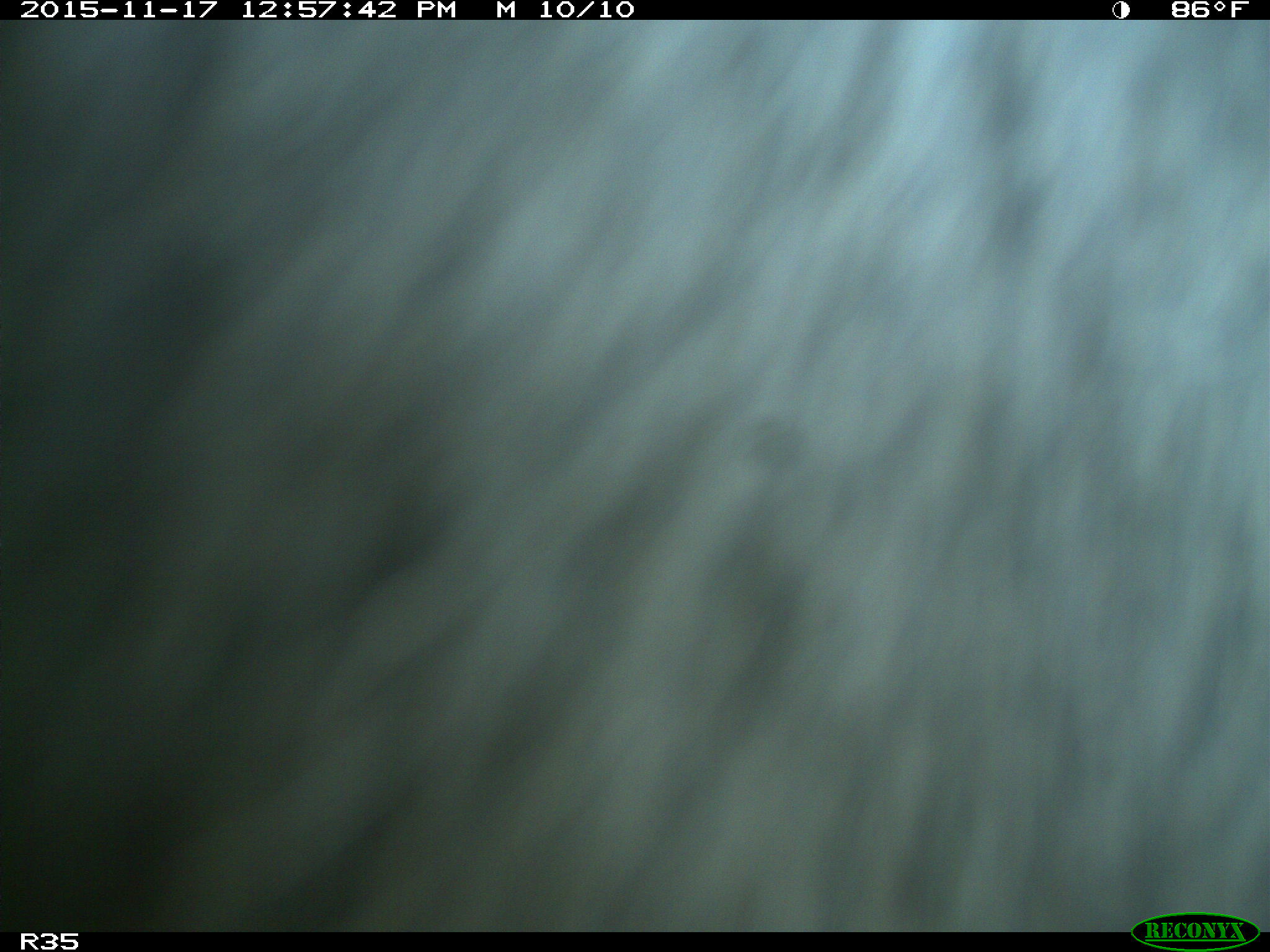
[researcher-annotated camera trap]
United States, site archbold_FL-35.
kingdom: Animalia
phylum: Chordata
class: Mammalia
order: Artiodactyla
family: Bovidae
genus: Bos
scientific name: Bos taurus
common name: domestic cow